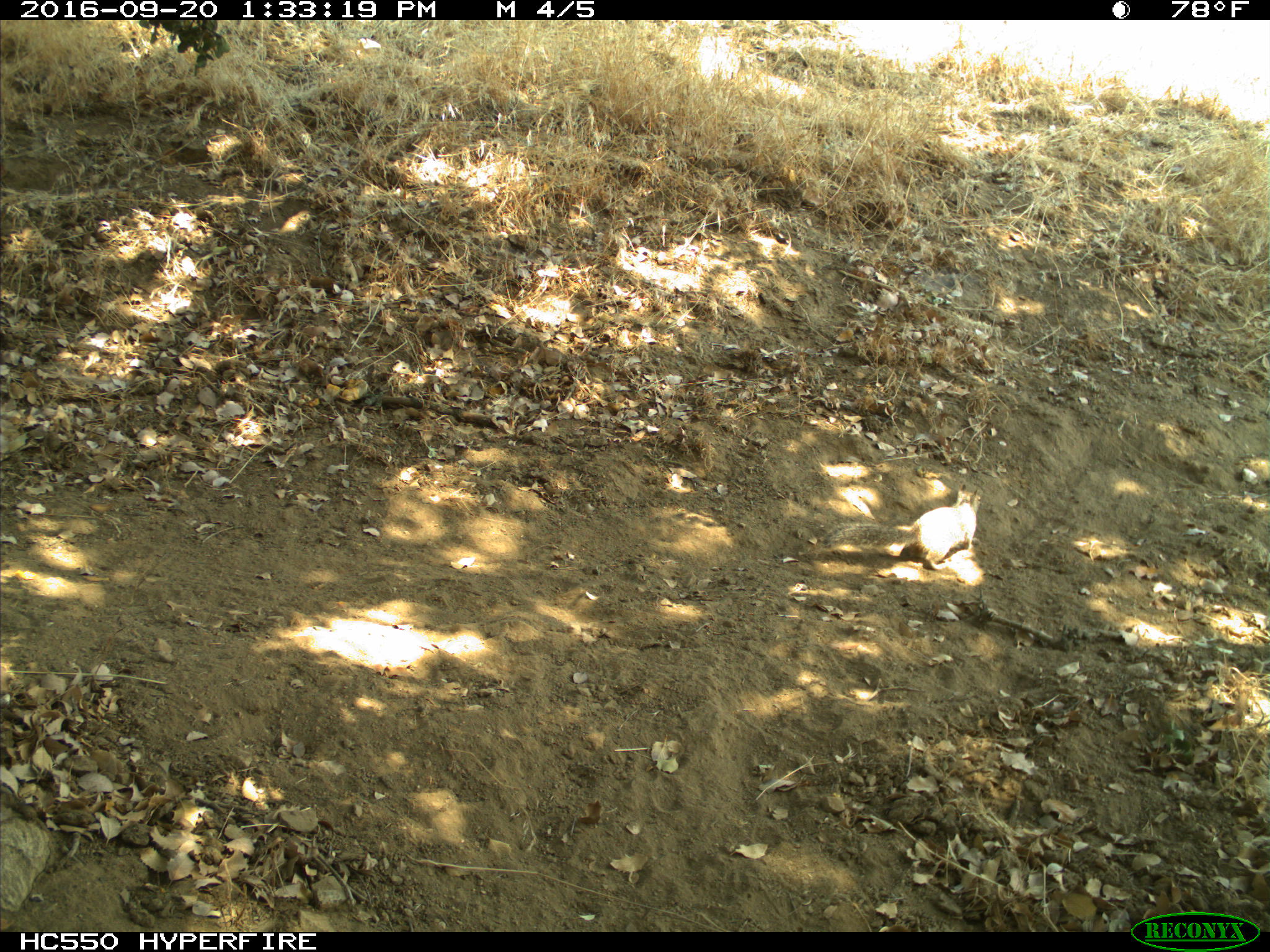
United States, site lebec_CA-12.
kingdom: Animalia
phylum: Chordata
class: Mammalia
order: Rodentia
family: Sciuridae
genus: Otospermophilus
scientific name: Otospermophilus beecheyi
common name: california ground squirrel